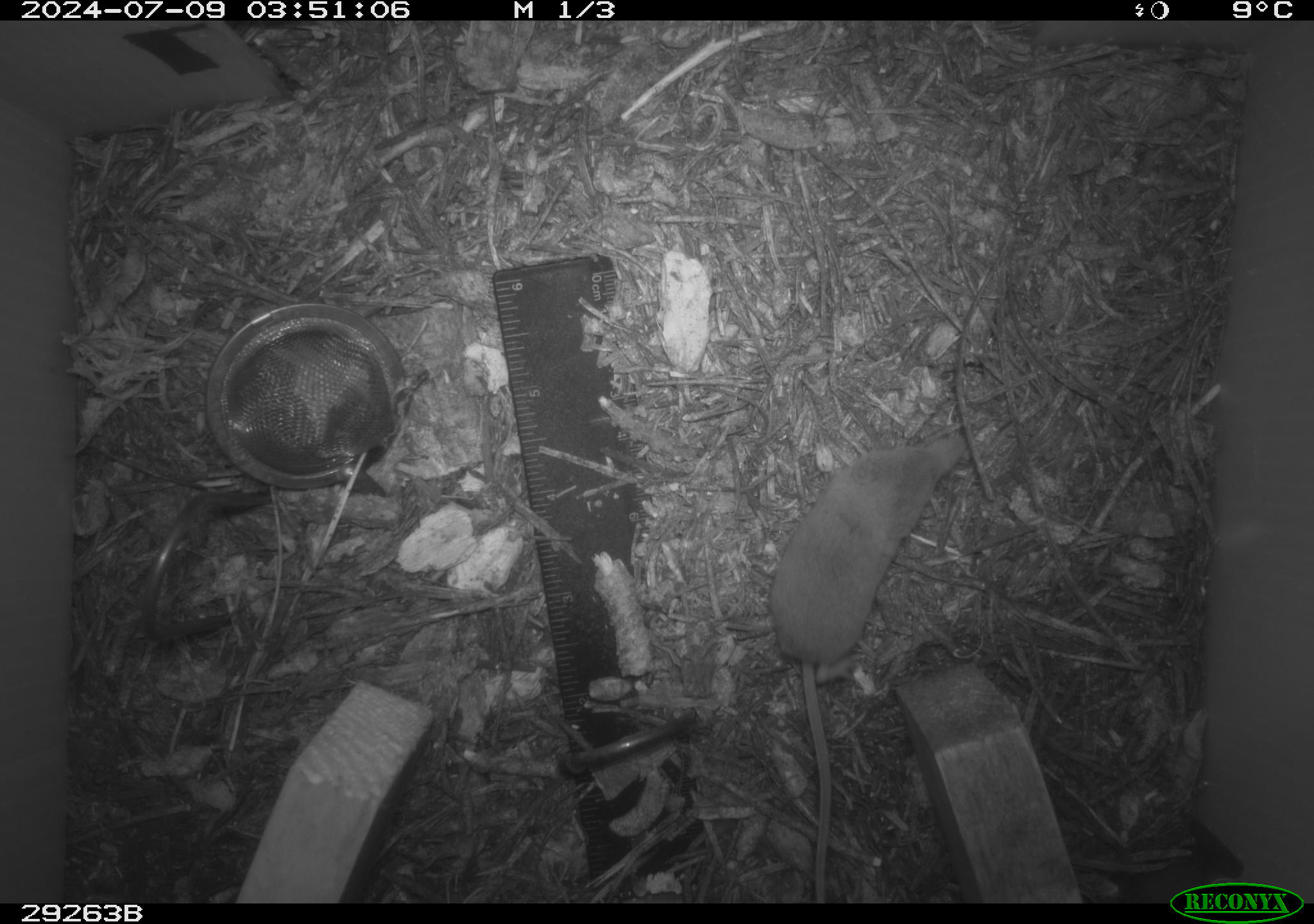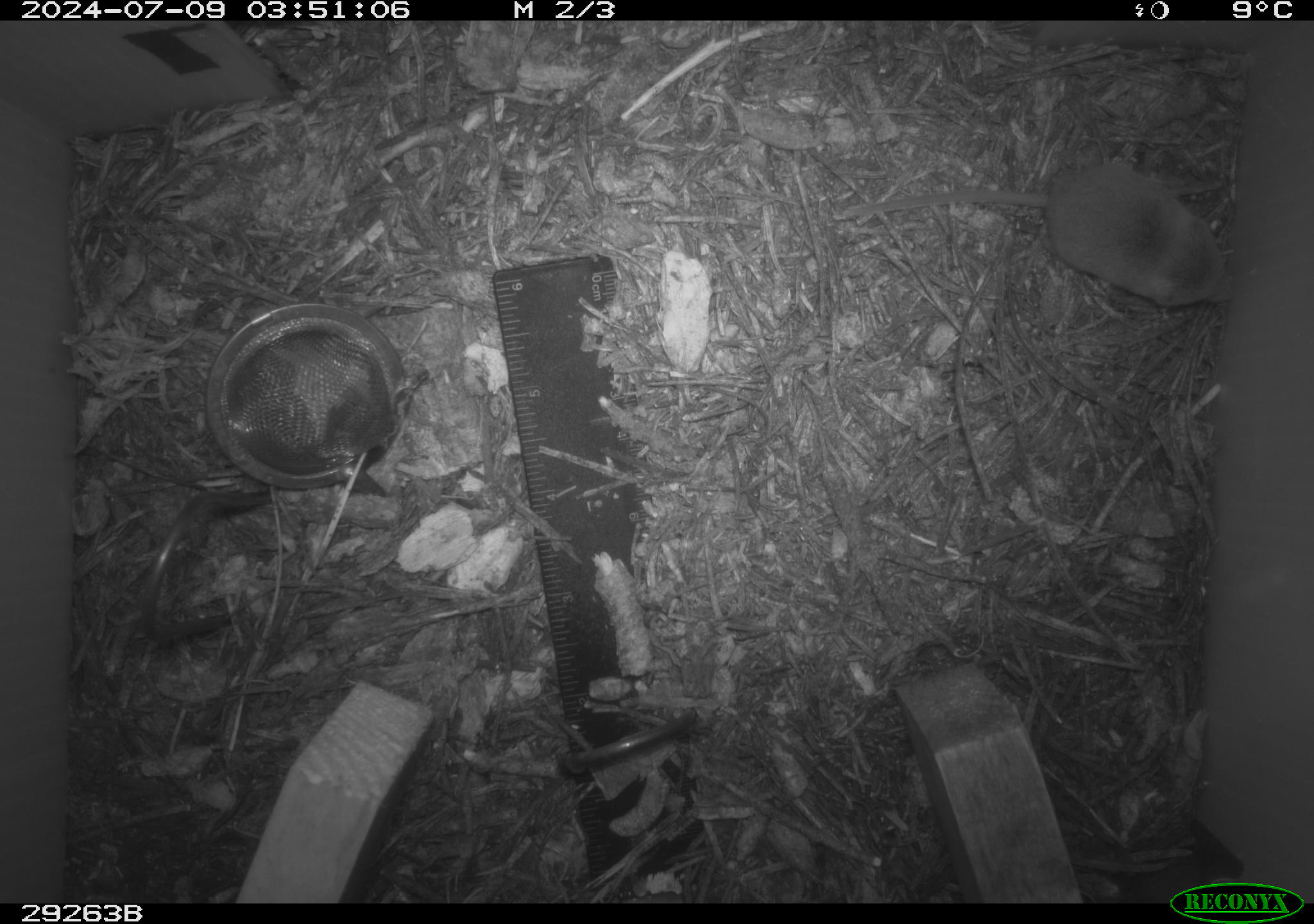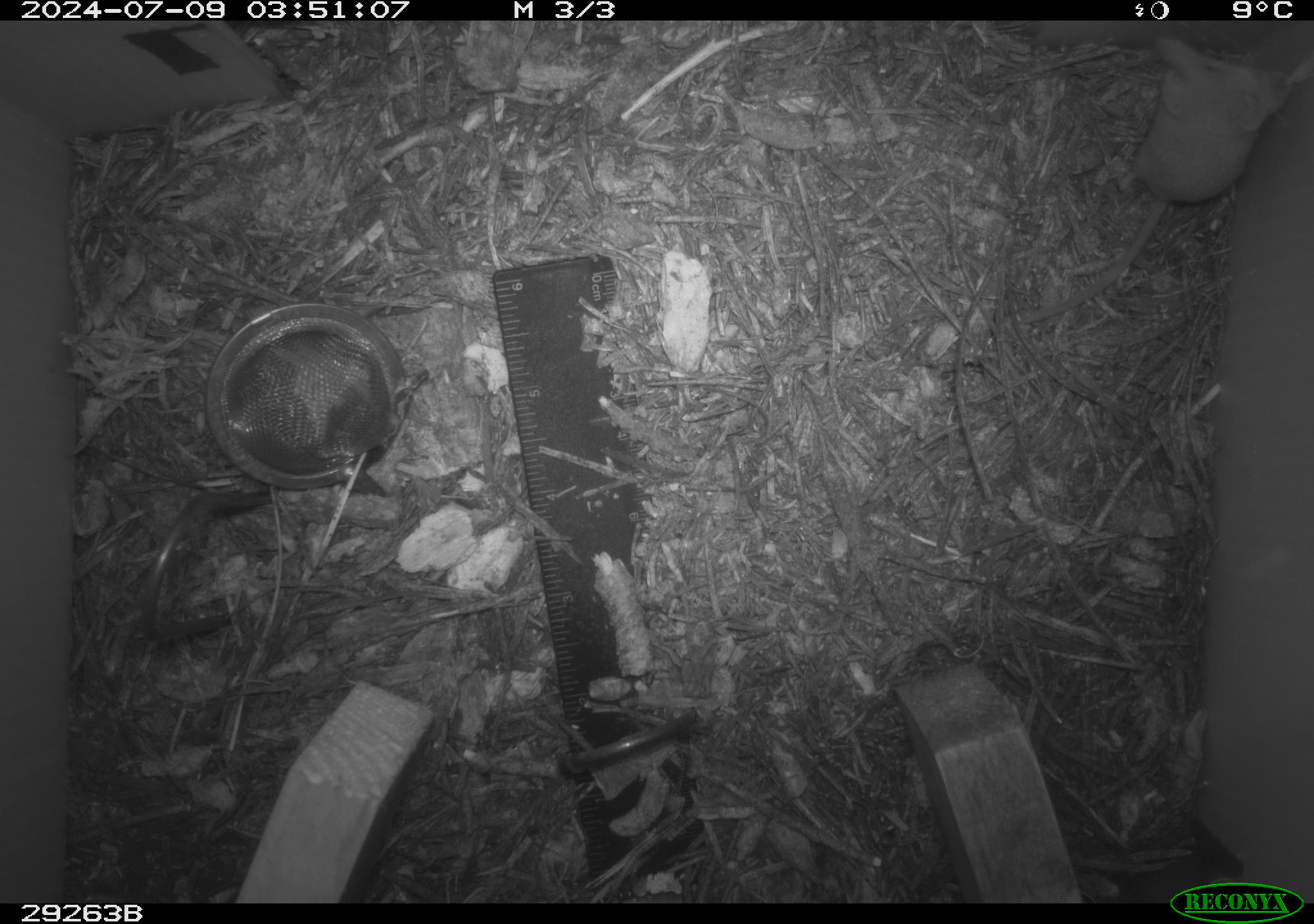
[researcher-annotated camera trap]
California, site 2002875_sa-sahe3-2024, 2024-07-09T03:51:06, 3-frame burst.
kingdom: Animalia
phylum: Chordata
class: Mammalia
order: Eulipotyphla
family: Soricidae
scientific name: Soricidae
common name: shrews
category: soricidae family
Soricidae family (shrews) (Soricidae).